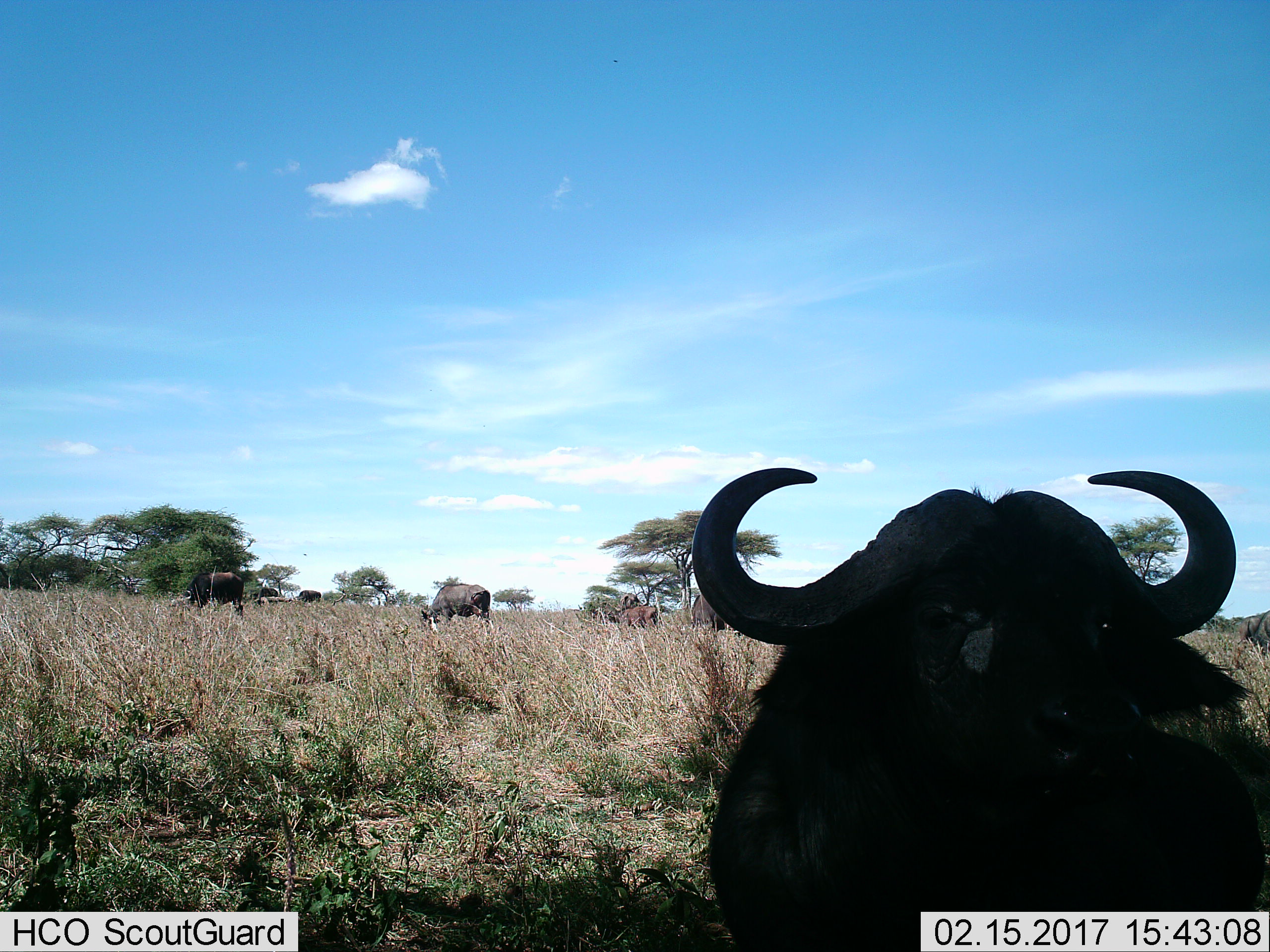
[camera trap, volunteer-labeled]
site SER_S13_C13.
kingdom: Animalia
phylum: Chordata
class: Mammalia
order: Artiodactyla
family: Bovidae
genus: Syncerus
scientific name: Syncerus caffer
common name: african buffalo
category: buffalo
Buffalo (african buffalo) (Syncerus caffer), count 8. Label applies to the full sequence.